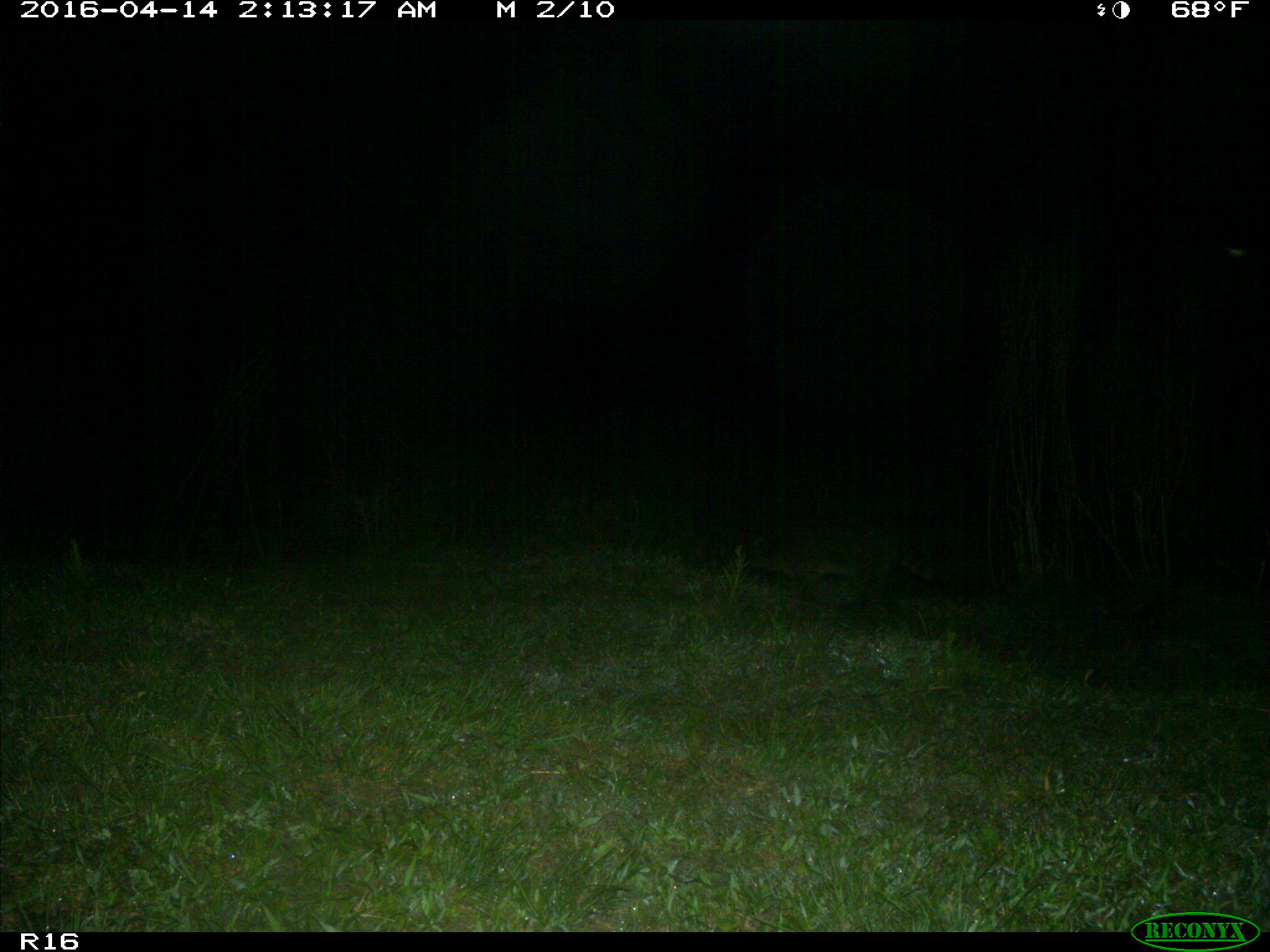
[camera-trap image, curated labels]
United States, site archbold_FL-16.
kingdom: Animalia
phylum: Chordata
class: Mammalia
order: Carnivora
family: Procyonidae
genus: Procyon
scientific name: Procyon lotor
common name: common raccoon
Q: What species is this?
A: Procyon lotor (common raccoon).